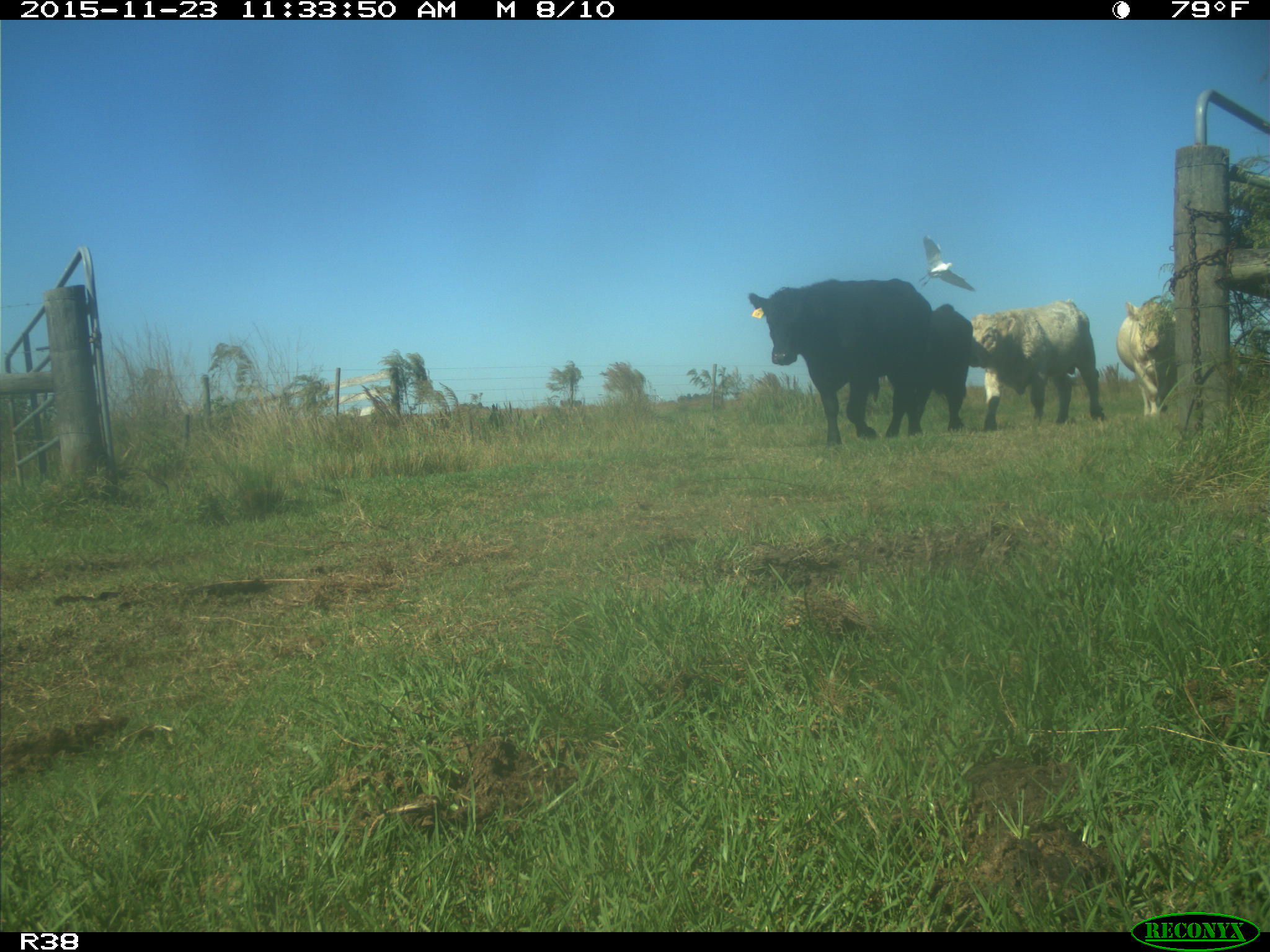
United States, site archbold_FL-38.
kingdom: Animalia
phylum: Chordata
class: Mammalia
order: Artiodactyla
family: Bovidae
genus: Bos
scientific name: Bos taurus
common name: domestic cow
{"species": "Bos taurus (domestic cow)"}